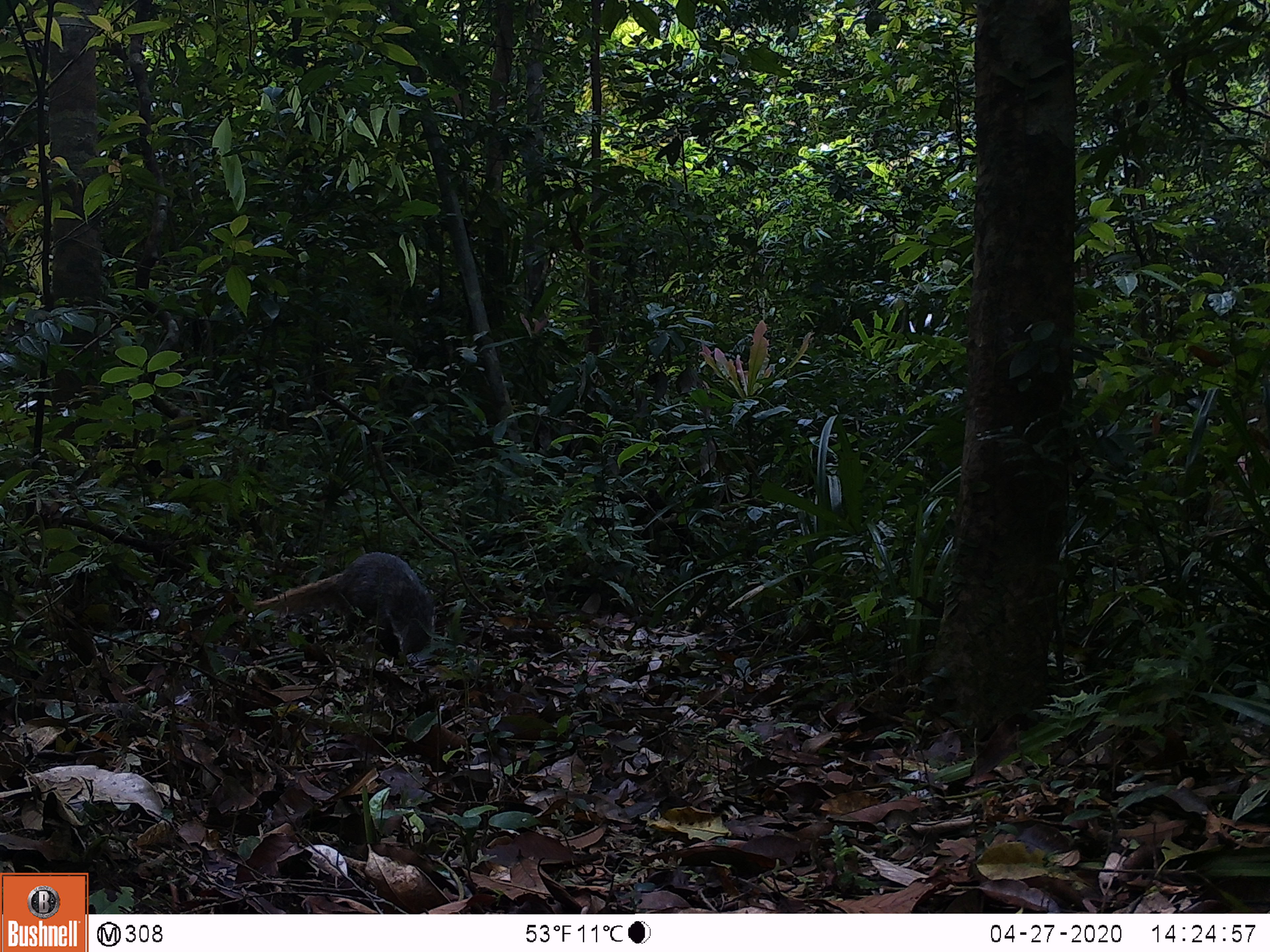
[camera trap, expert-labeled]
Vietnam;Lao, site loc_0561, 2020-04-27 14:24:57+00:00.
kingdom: Animalia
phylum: Chordata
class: Mammalia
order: Carnivora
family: Herpestidae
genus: Urva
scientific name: Urva urva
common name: crab-eating mongoose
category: crab eating mongoose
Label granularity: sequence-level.